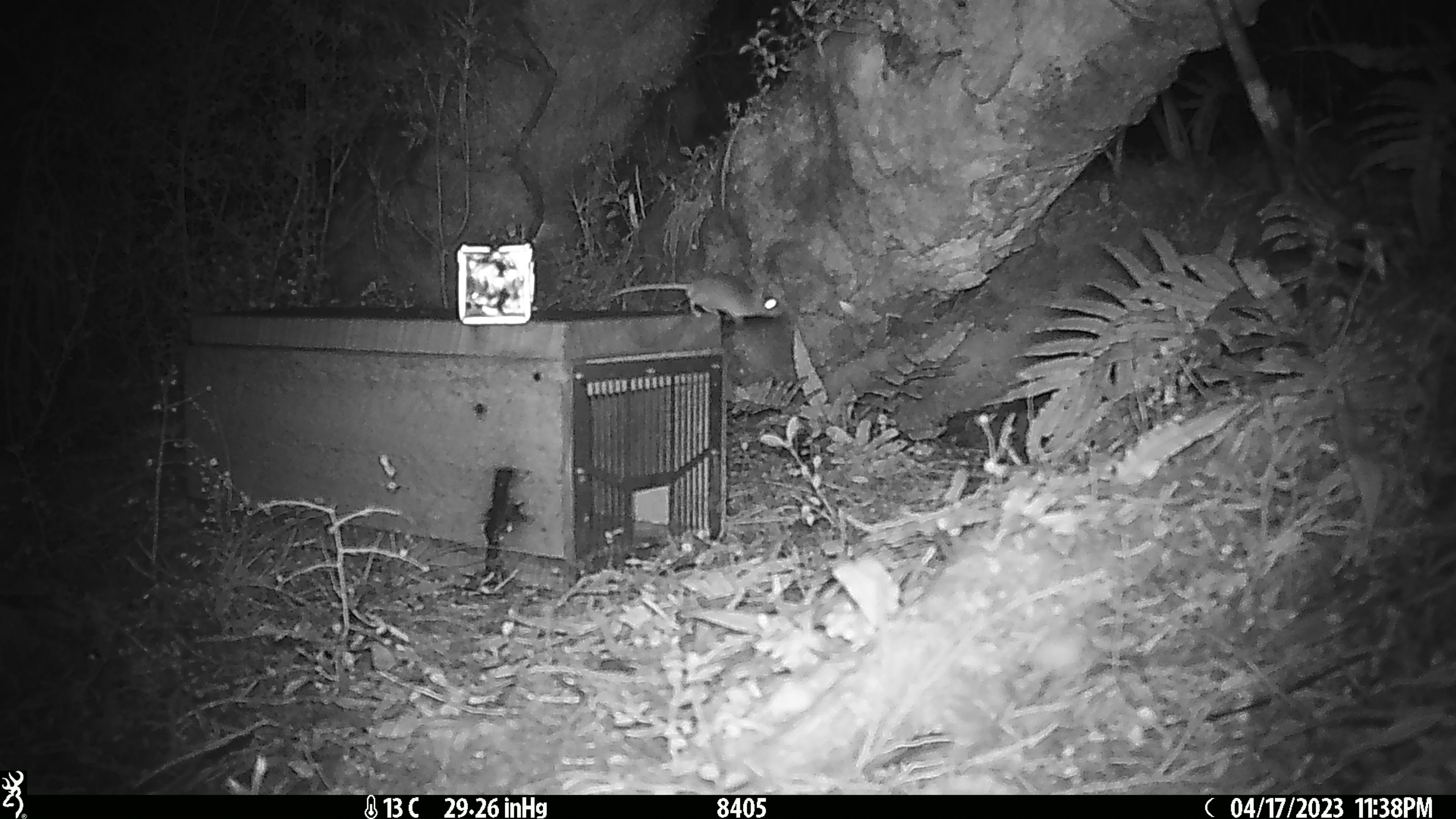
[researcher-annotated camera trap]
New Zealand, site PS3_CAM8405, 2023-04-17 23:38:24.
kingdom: Animalia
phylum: Chordata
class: Mammalia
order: Rodentia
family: Muridae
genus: Mus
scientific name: Mus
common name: mouse